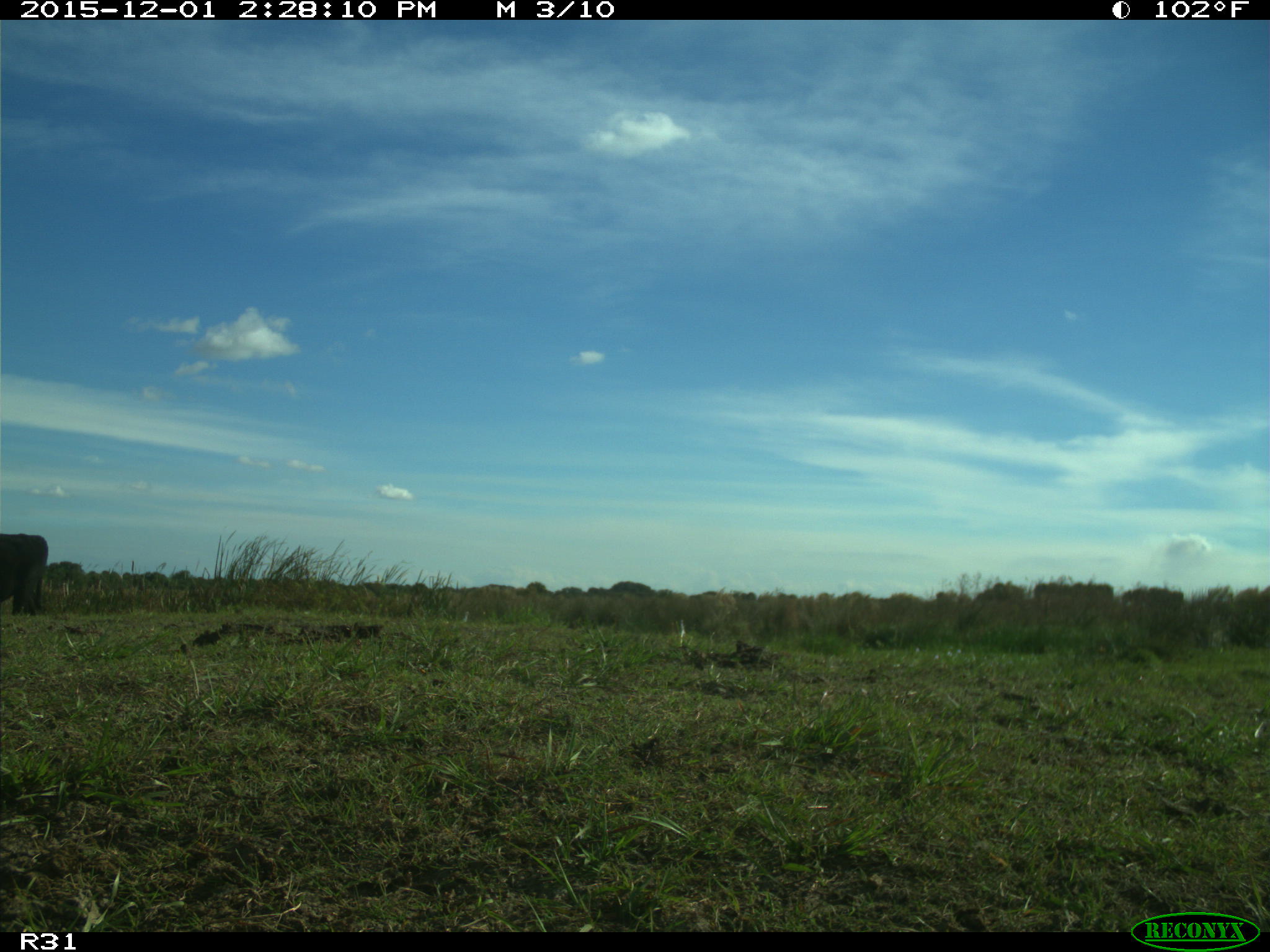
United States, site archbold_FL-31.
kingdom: Animalia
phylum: Chordata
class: Mammalia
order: Artiodactyla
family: Bovidae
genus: Bos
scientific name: Bos taurus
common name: domestic cow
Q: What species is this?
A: Bos taurus (domestic cow).